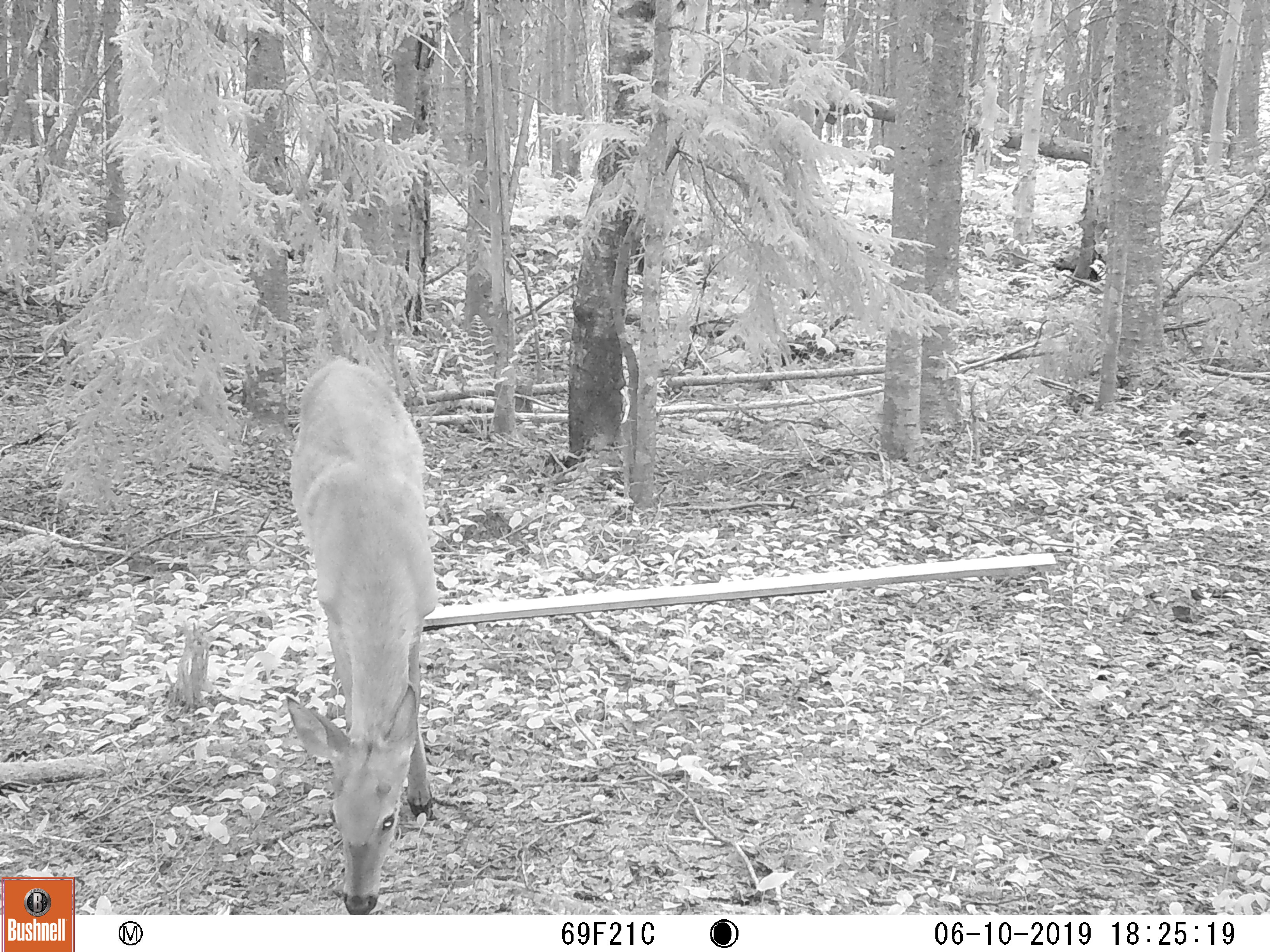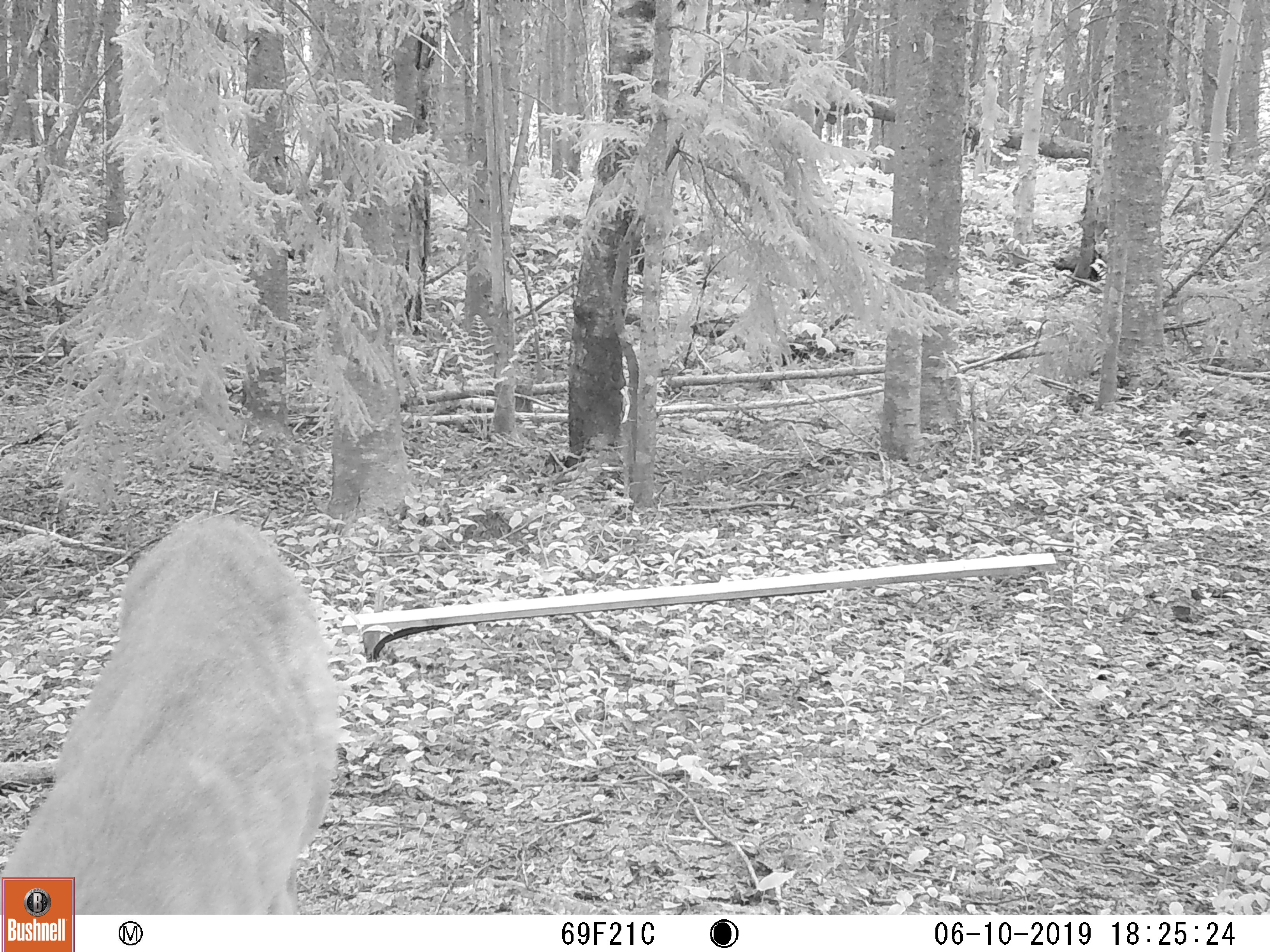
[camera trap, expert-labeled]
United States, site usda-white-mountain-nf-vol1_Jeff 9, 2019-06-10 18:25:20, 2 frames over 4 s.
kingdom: Animalia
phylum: Chordata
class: Mammalia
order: Artiodactyla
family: Cervidae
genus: Odocoileus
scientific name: Odocoileus virginianus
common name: white-tailed deer